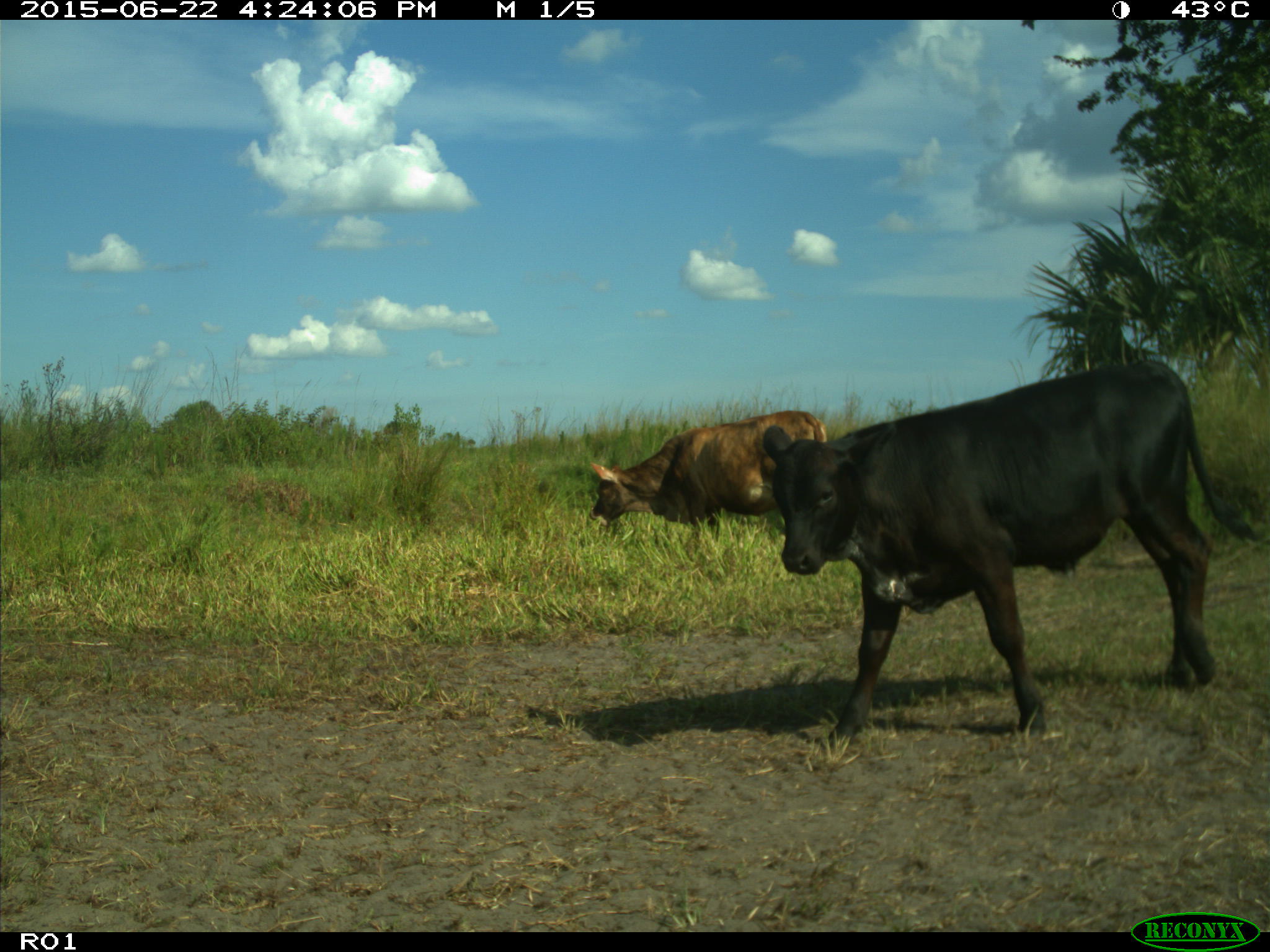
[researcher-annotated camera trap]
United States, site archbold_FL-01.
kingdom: Animalia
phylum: Chordata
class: Mammalia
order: Artiodactyla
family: Bovidae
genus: Bos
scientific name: Bos taurus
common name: domestic cow